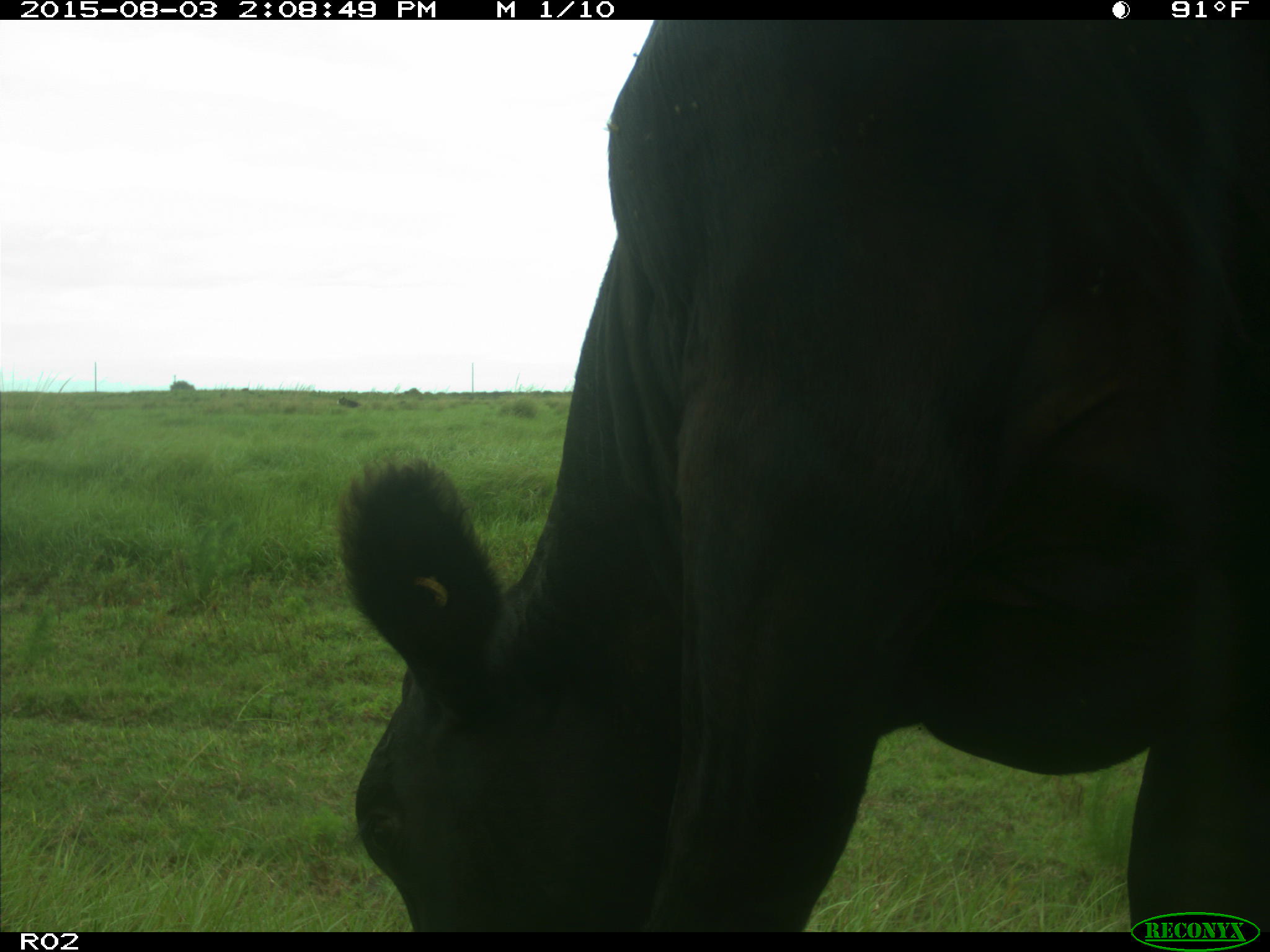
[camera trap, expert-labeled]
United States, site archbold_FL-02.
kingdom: Animalia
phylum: Chordata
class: Mammalia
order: Artiodactyla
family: Bovidae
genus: Bos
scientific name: Bos taurus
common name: domestic cow